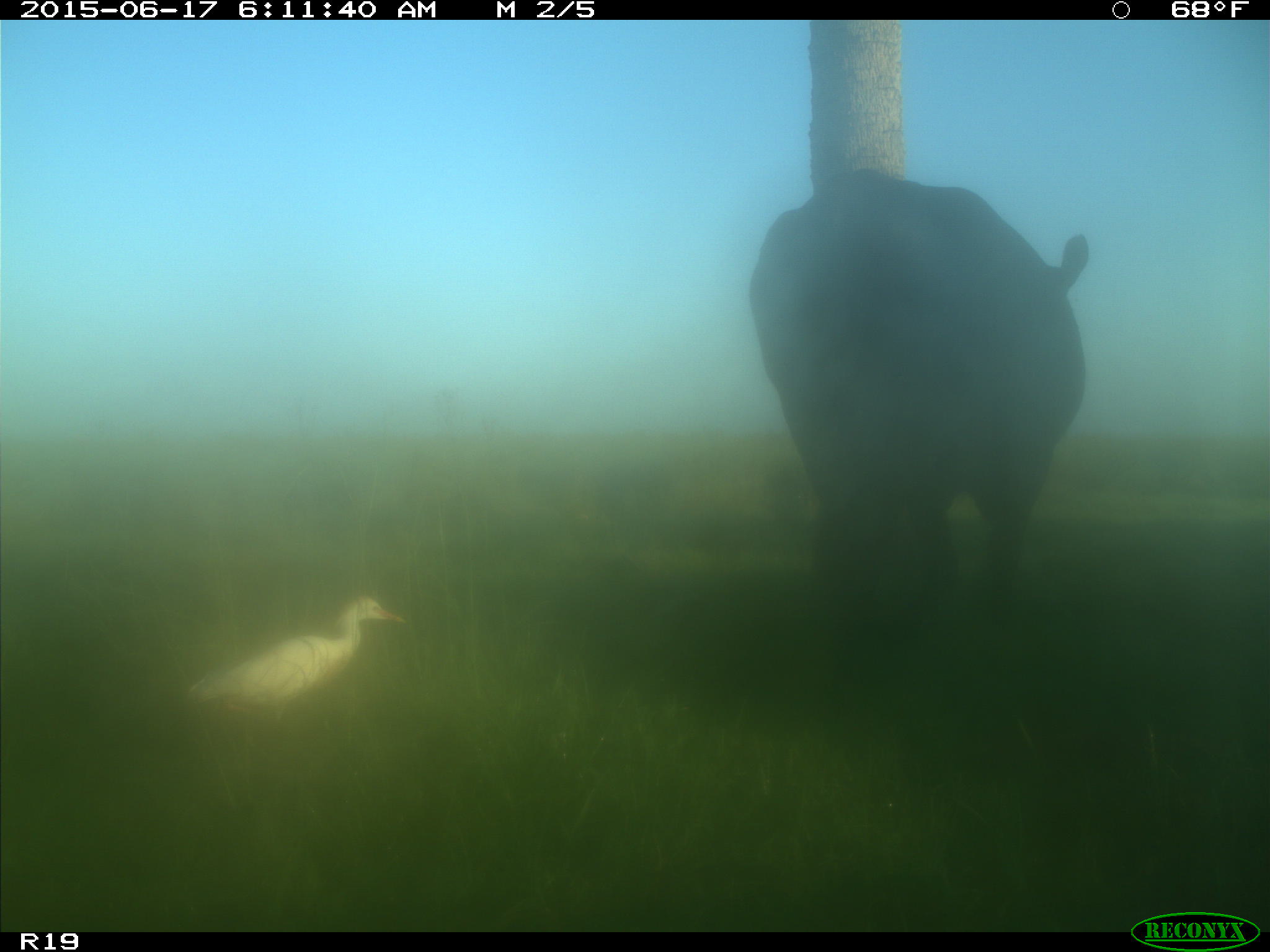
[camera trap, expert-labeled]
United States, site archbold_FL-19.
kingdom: Animalia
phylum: Chordata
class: Mammalia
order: Artiodactyla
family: Bovidae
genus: Bos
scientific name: Bos taurus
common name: domestic cow